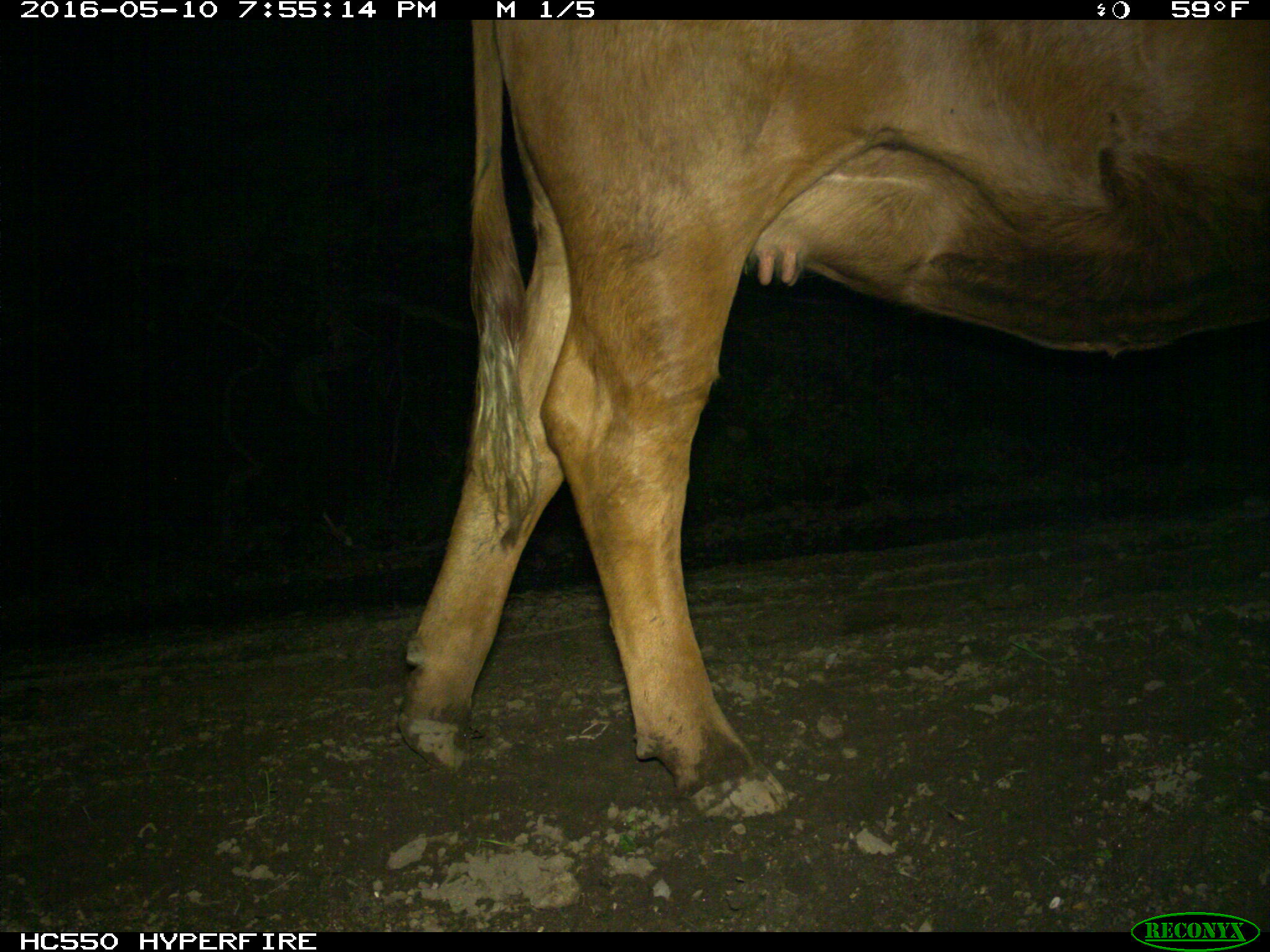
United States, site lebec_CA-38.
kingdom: Animalia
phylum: Chordata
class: Mammalia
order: Artiodactyla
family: Bovidae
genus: Bos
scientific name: Bos taurus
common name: domestic cow